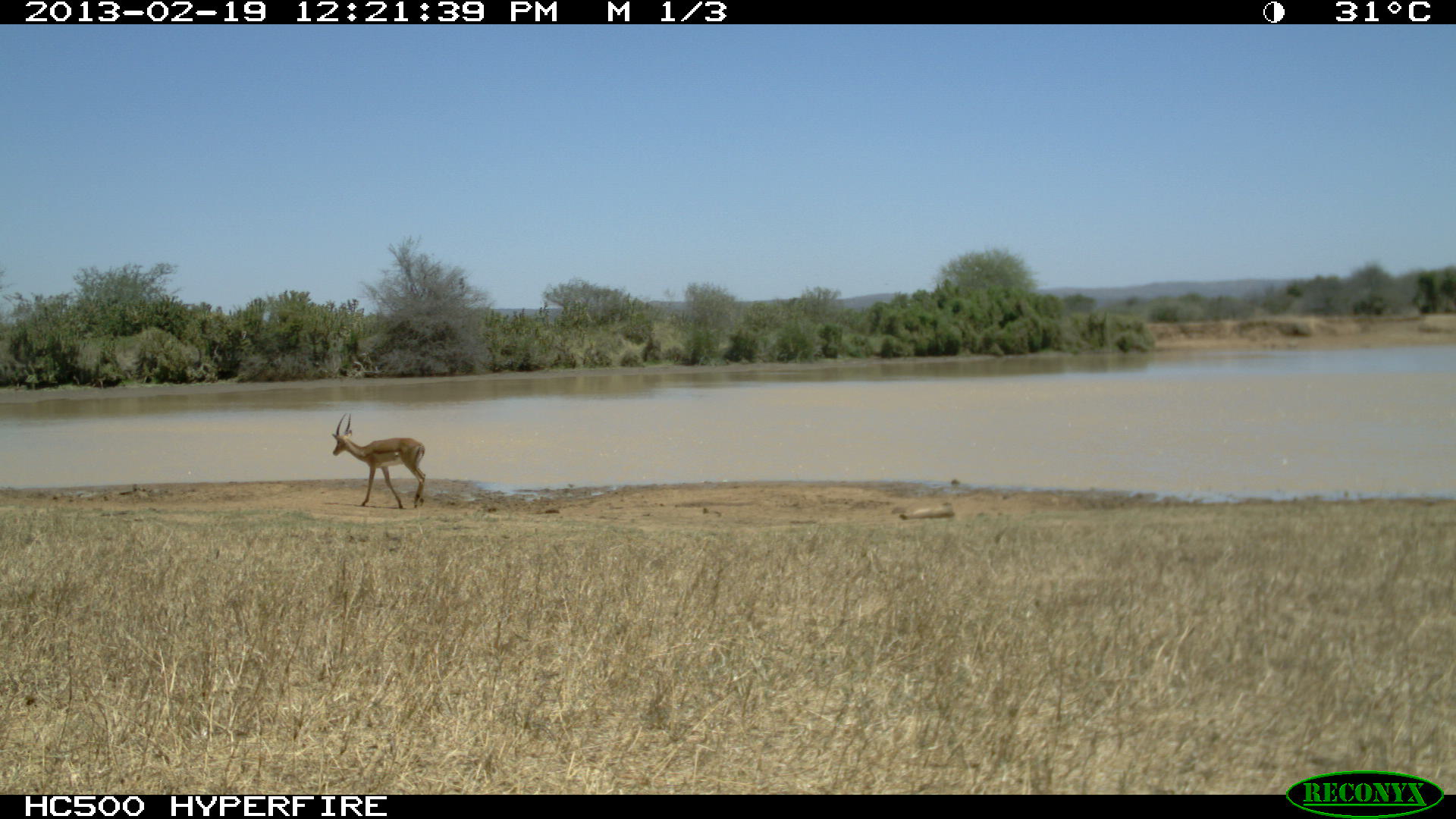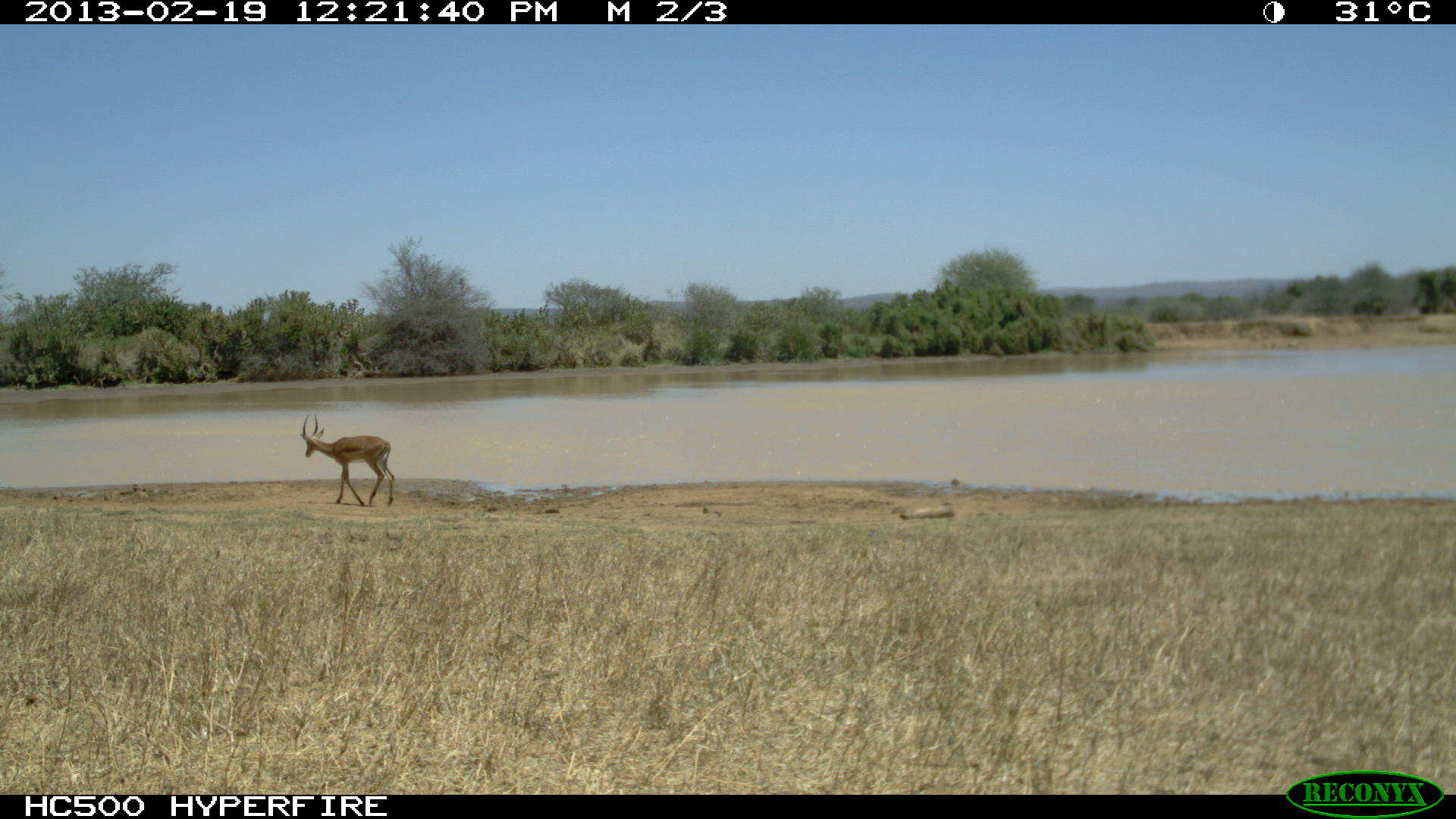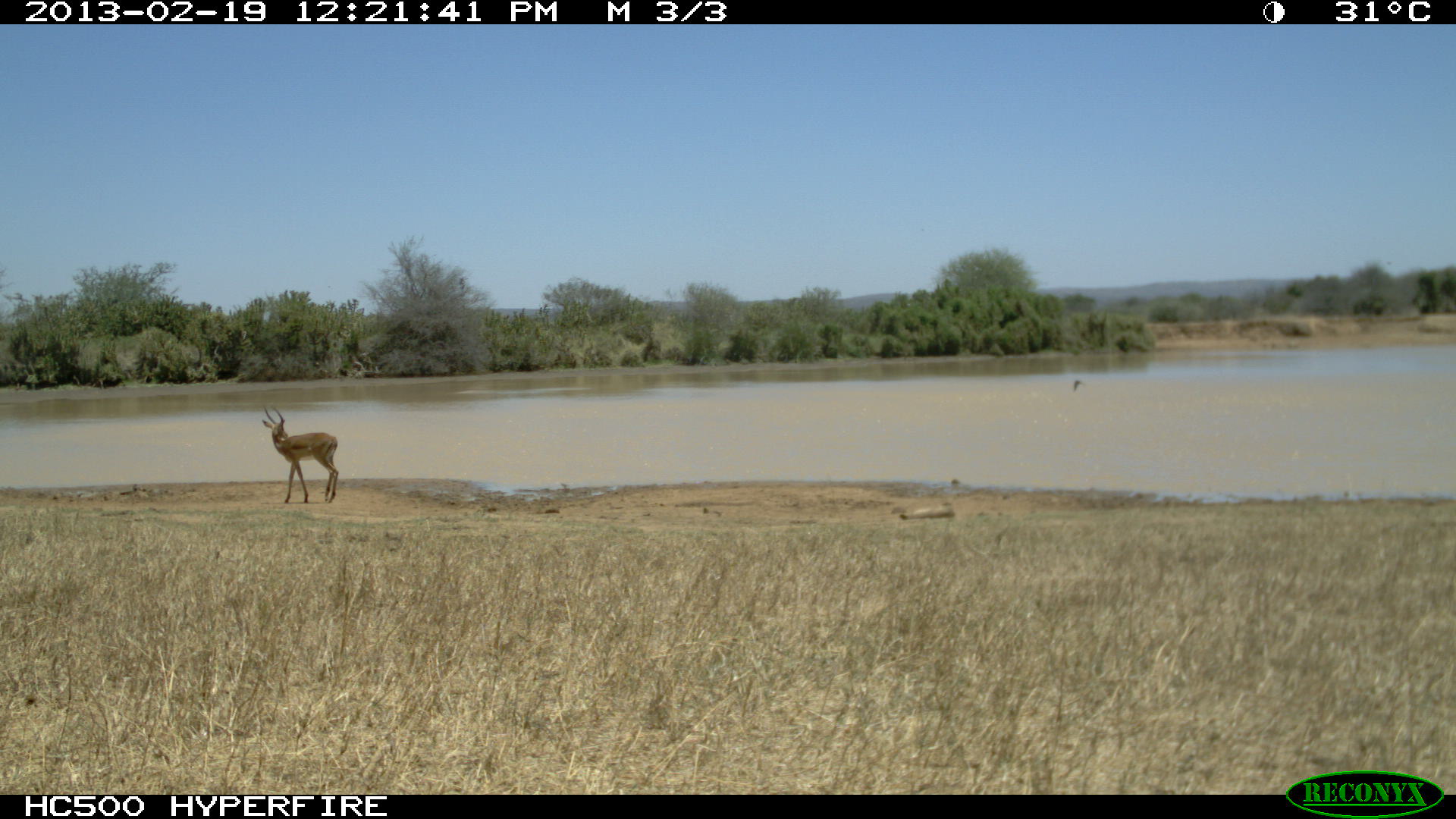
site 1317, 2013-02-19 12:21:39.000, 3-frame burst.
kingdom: Animalia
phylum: Chordata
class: Mammalia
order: Artiodactyla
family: Bovidae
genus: Aepyceros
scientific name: Aepyceros melampus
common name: impala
Aepyceros melampus (impala), count 3.